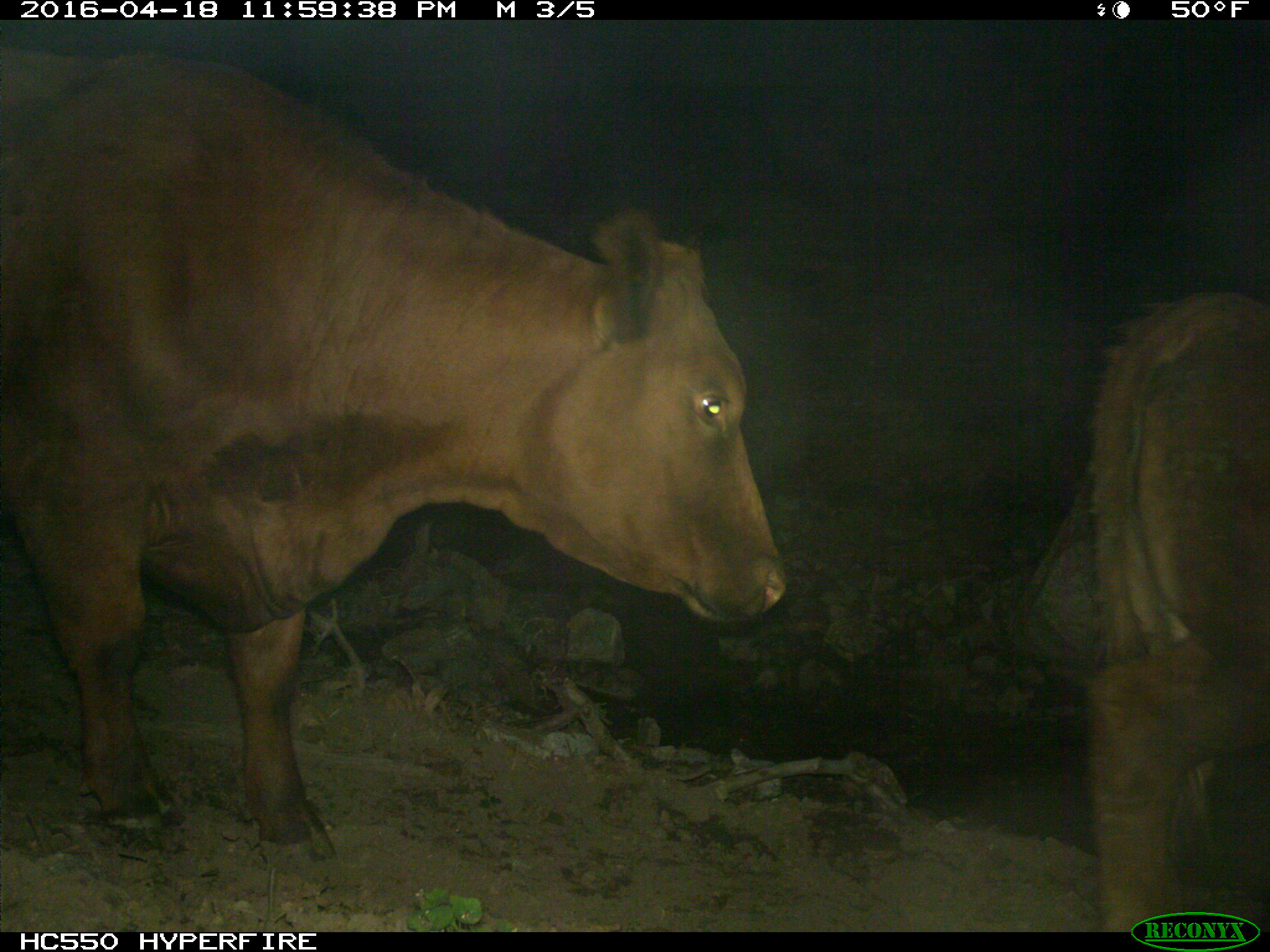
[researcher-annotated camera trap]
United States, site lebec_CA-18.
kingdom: Animalia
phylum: Chordata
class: Mammalia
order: Artiodactyla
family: Bovidae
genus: Bos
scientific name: Bos taurus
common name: domestic cow